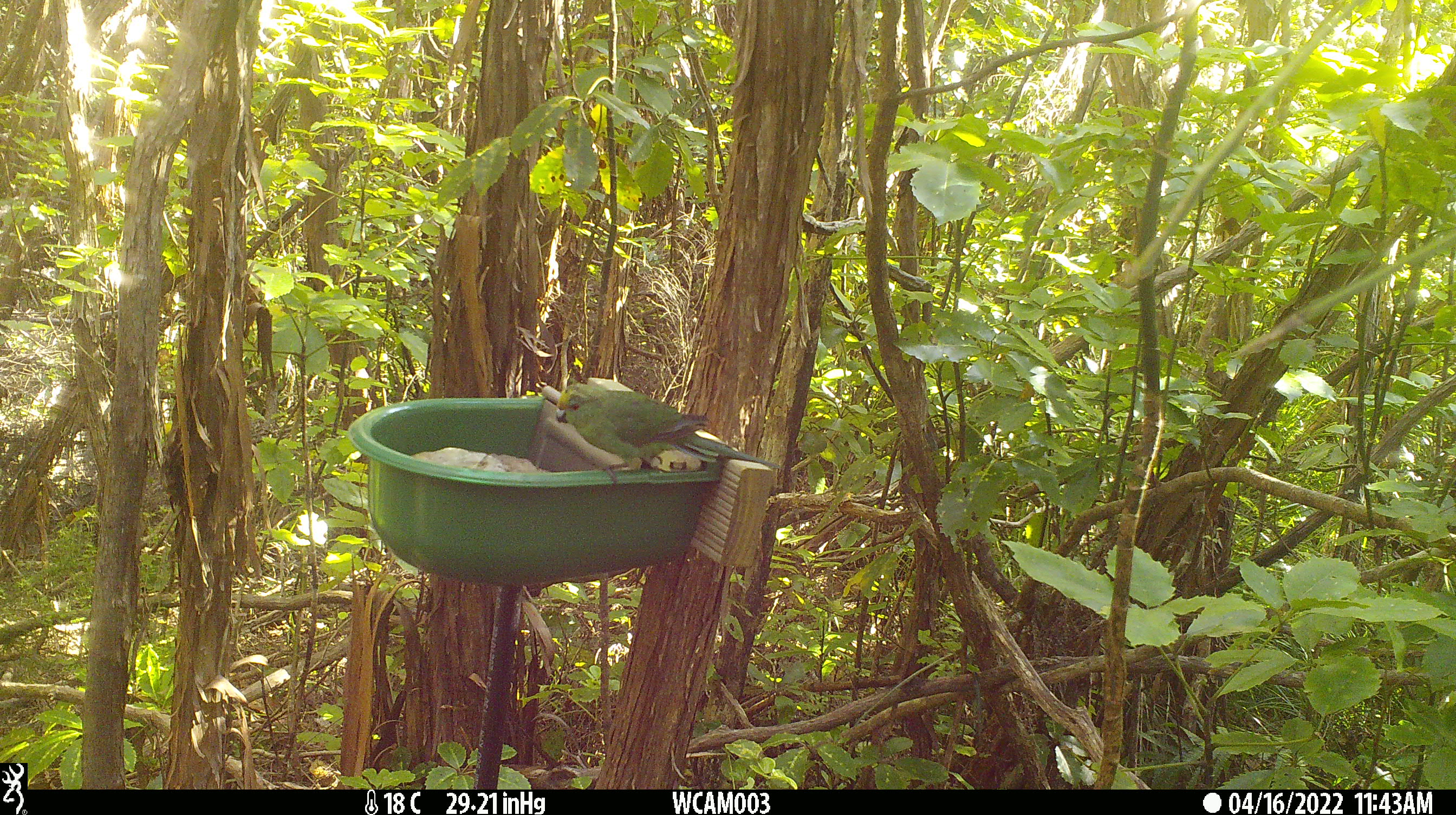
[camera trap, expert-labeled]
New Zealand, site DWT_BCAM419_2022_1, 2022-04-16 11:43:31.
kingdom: Animalia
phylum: Chordata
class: Aves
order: Psittaciformes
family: Psittaculidae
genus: Cyanoramphus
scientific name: Cyanoramphus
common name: parakeet